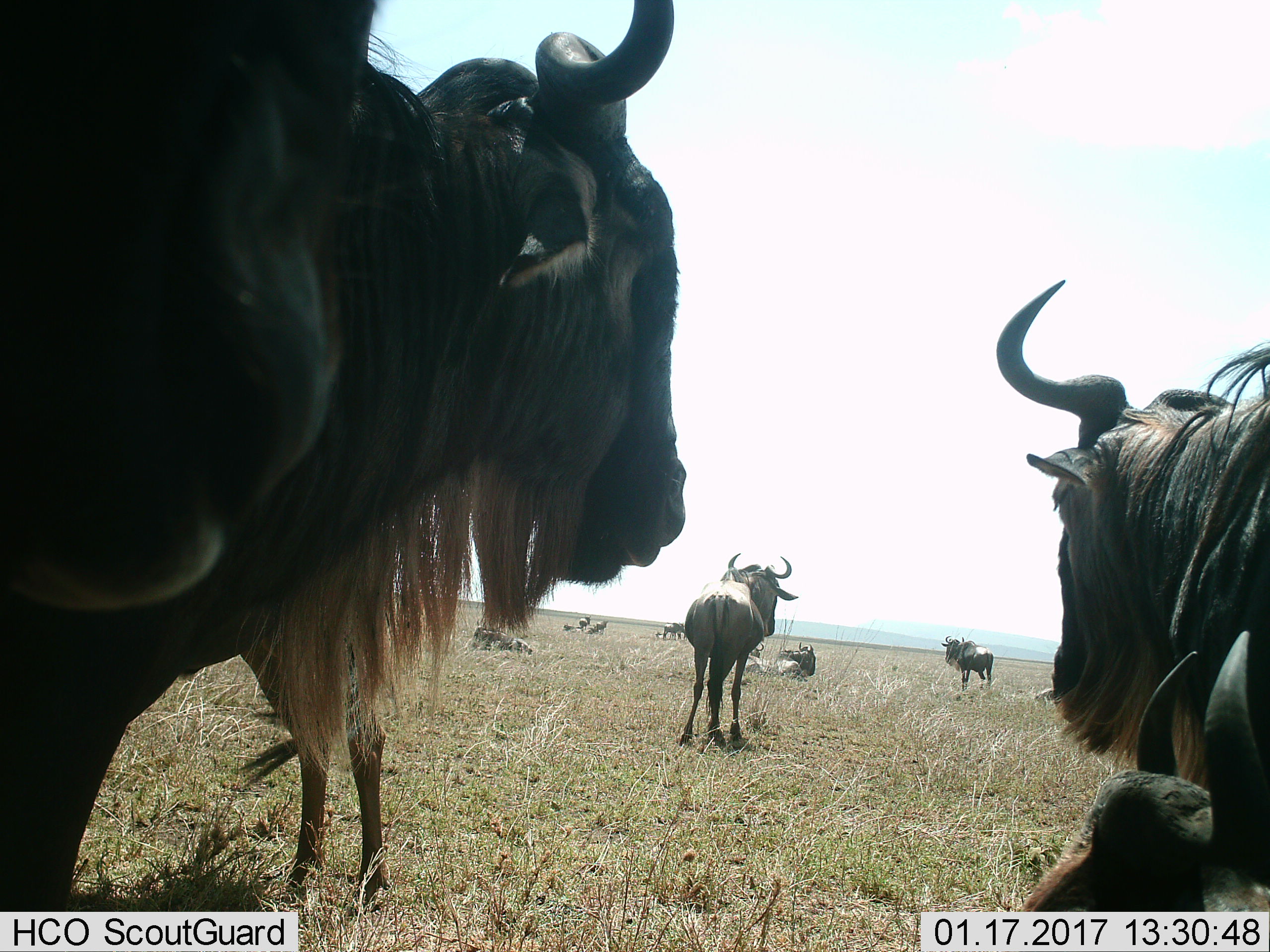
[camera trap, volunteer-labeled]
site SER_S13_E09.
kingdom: Animalia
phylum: Chordata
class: Mammalia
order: Artiodactyla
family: Bovidae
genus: Connochaetes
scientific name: Connochaetes taurinus taurinus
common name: blue wildebeest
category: wildebeestblue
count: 11-50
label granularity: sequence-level